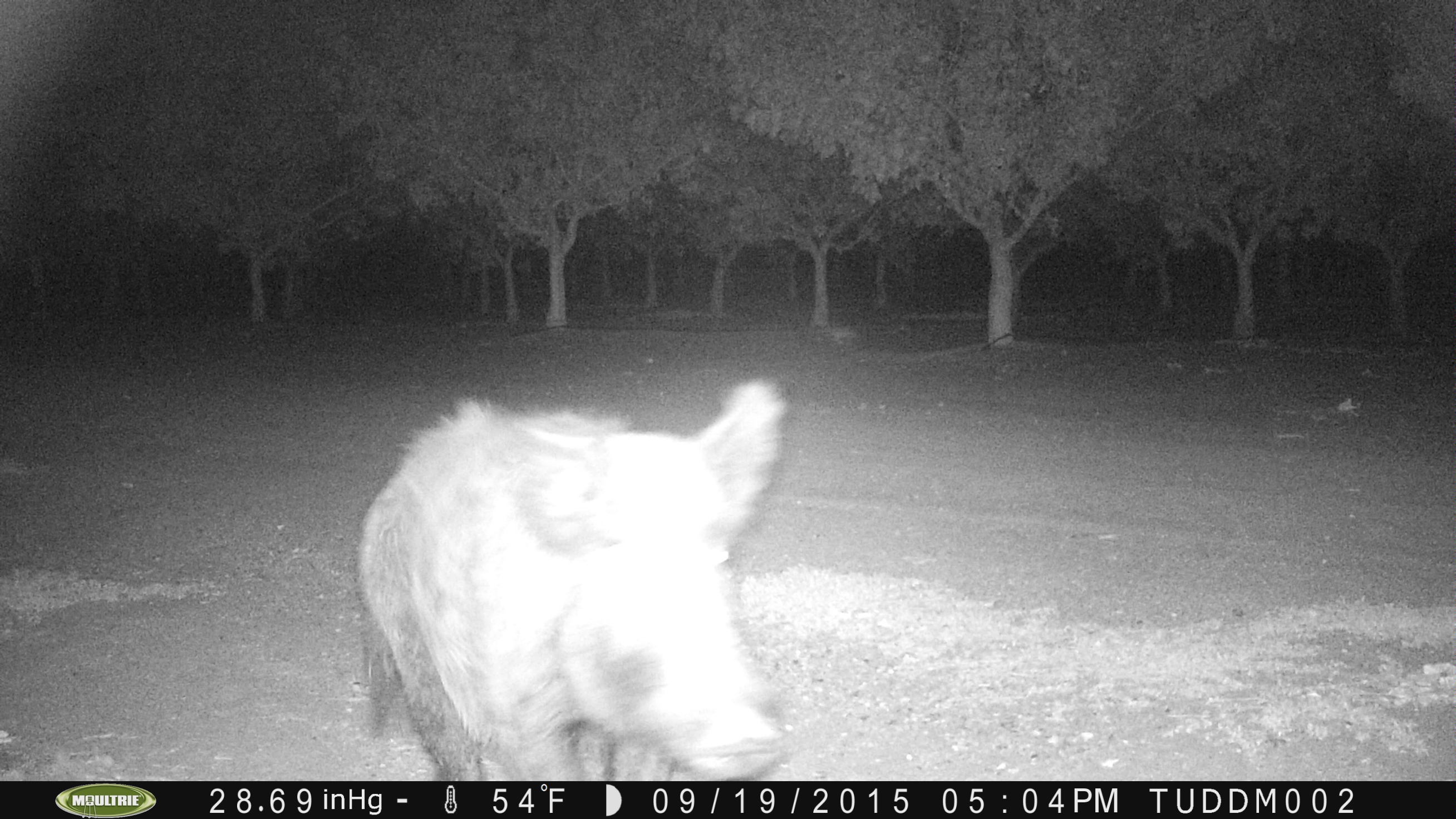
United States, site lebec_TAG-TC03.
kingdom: Animalia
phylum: Chordata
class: Mammalia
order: Artiodactyla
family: Suidae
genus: Sus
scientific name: Sus scrofa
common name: wild boar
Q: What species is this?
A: Sus scrofa (wild boar).